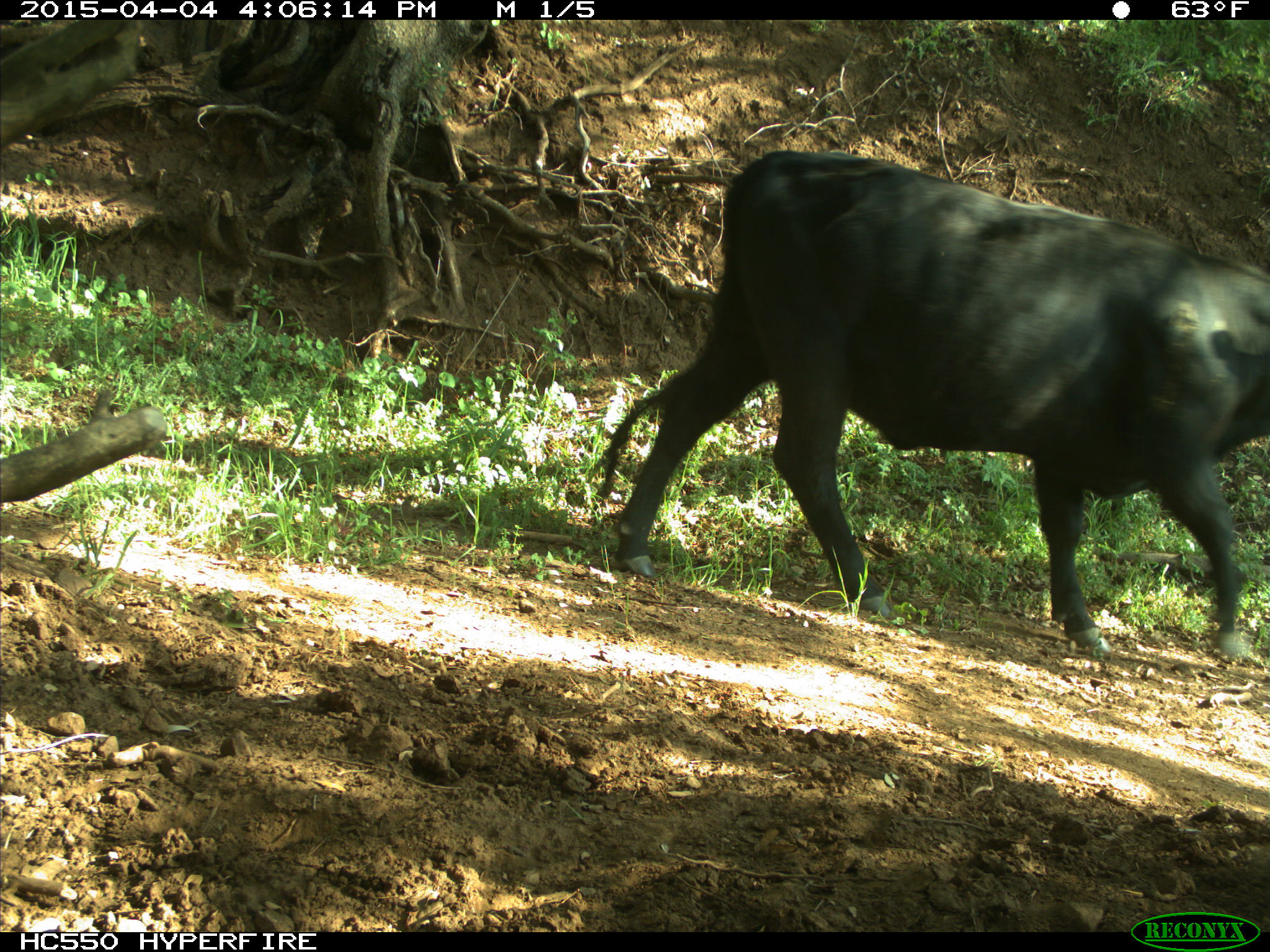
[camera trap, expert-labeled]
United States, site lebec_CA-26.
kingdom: Animalia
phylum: Chordata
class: Mammalia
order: Artiodactyla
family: Bovidae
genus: Bos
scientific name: Bos taurus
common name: domestic cow